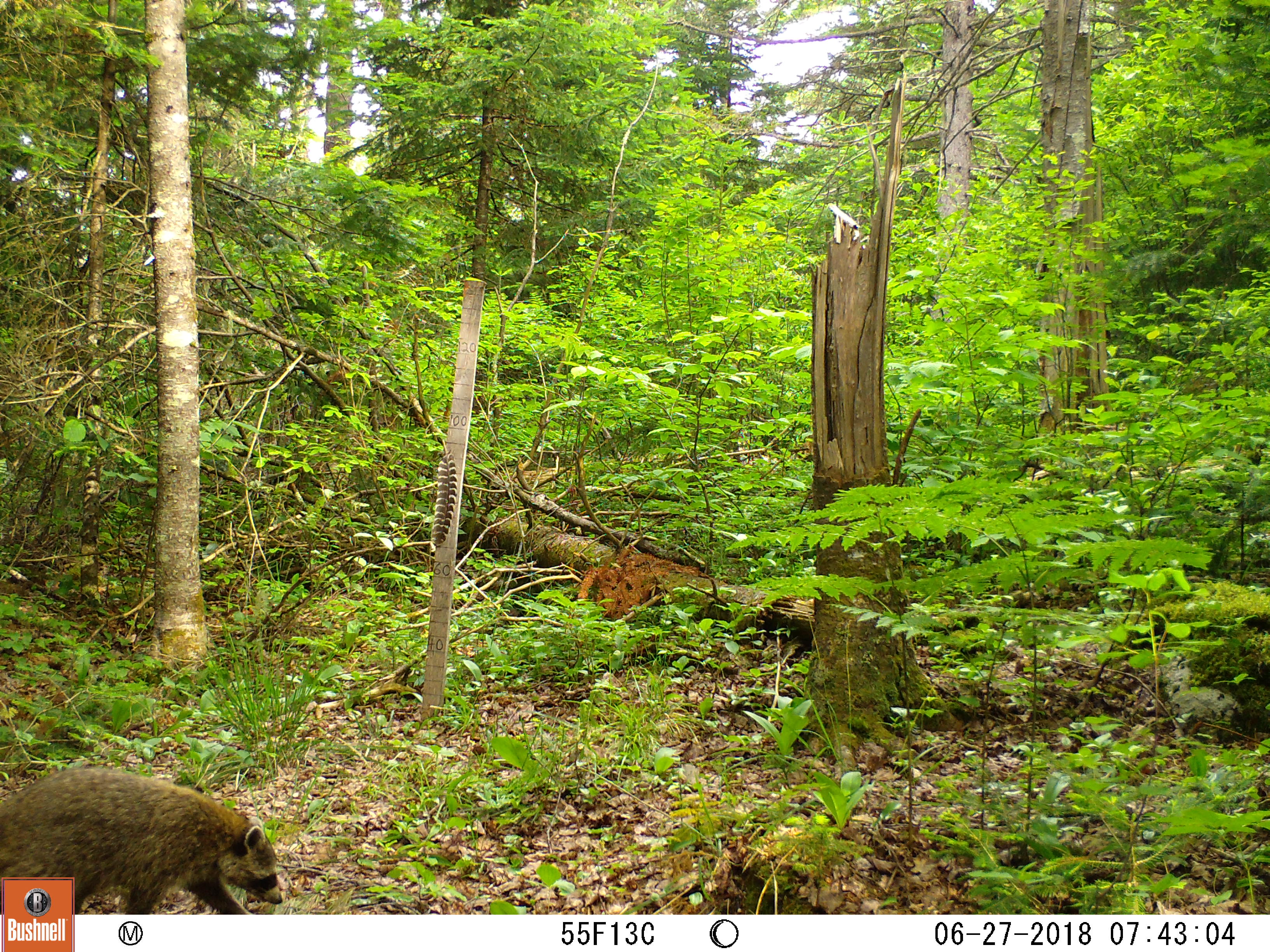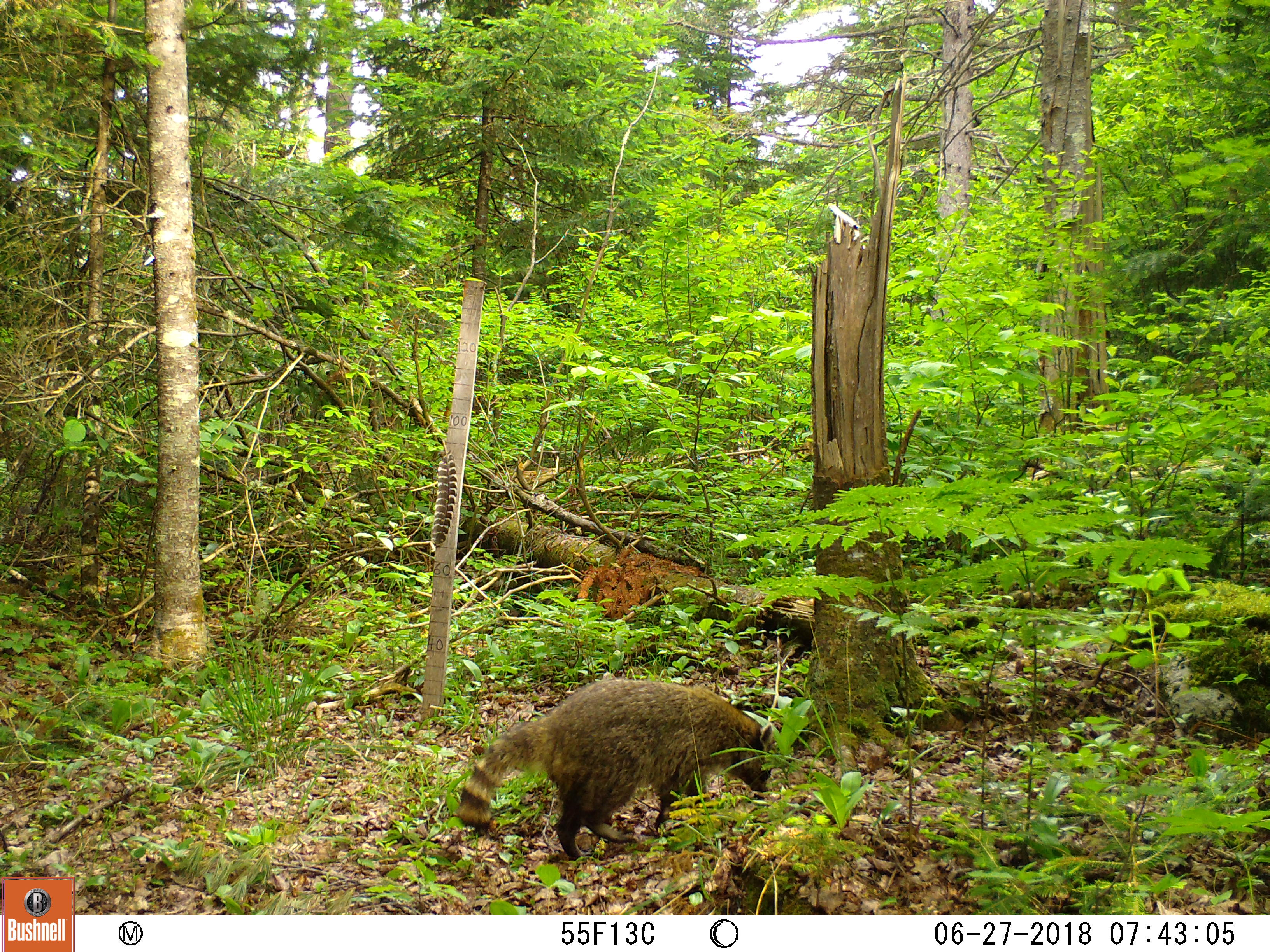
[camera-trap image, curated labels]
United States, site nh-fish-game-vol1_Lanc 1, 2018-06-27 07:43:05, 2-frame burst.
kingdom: Animalia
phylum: Chordata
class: Mammalia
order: Carnivora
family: Procyonidae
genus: Procyon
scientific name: Procyon lotor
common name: raccoon